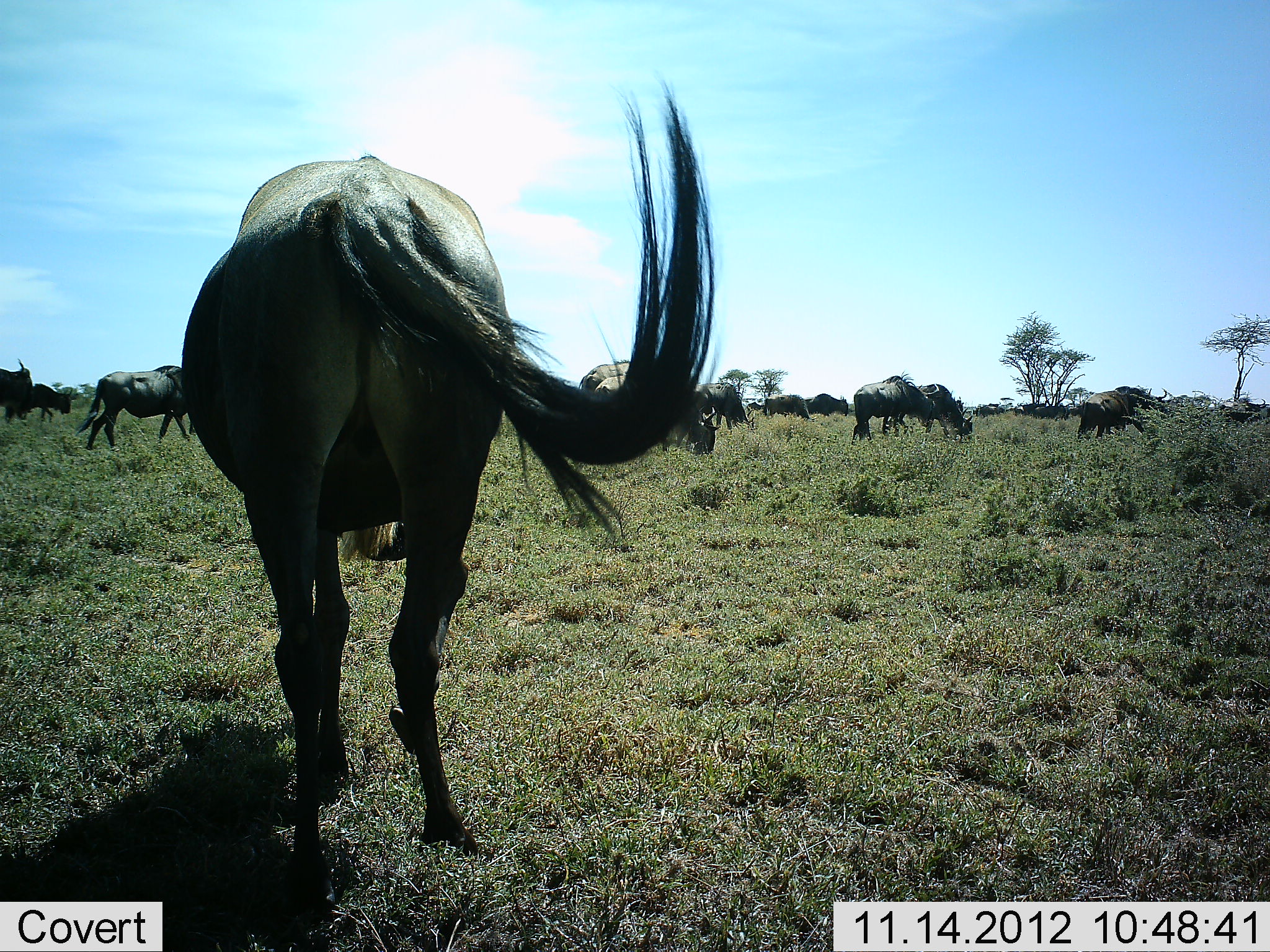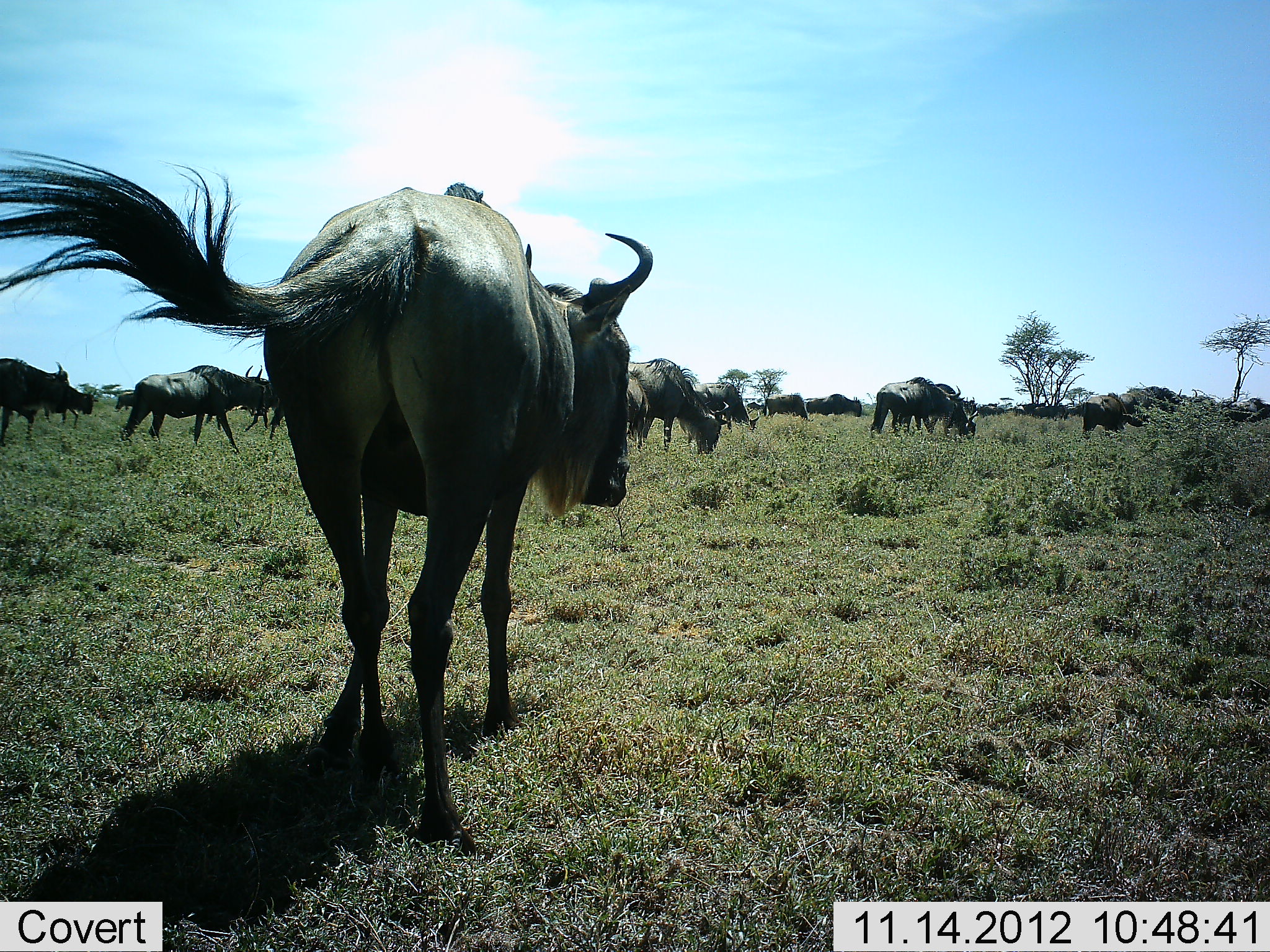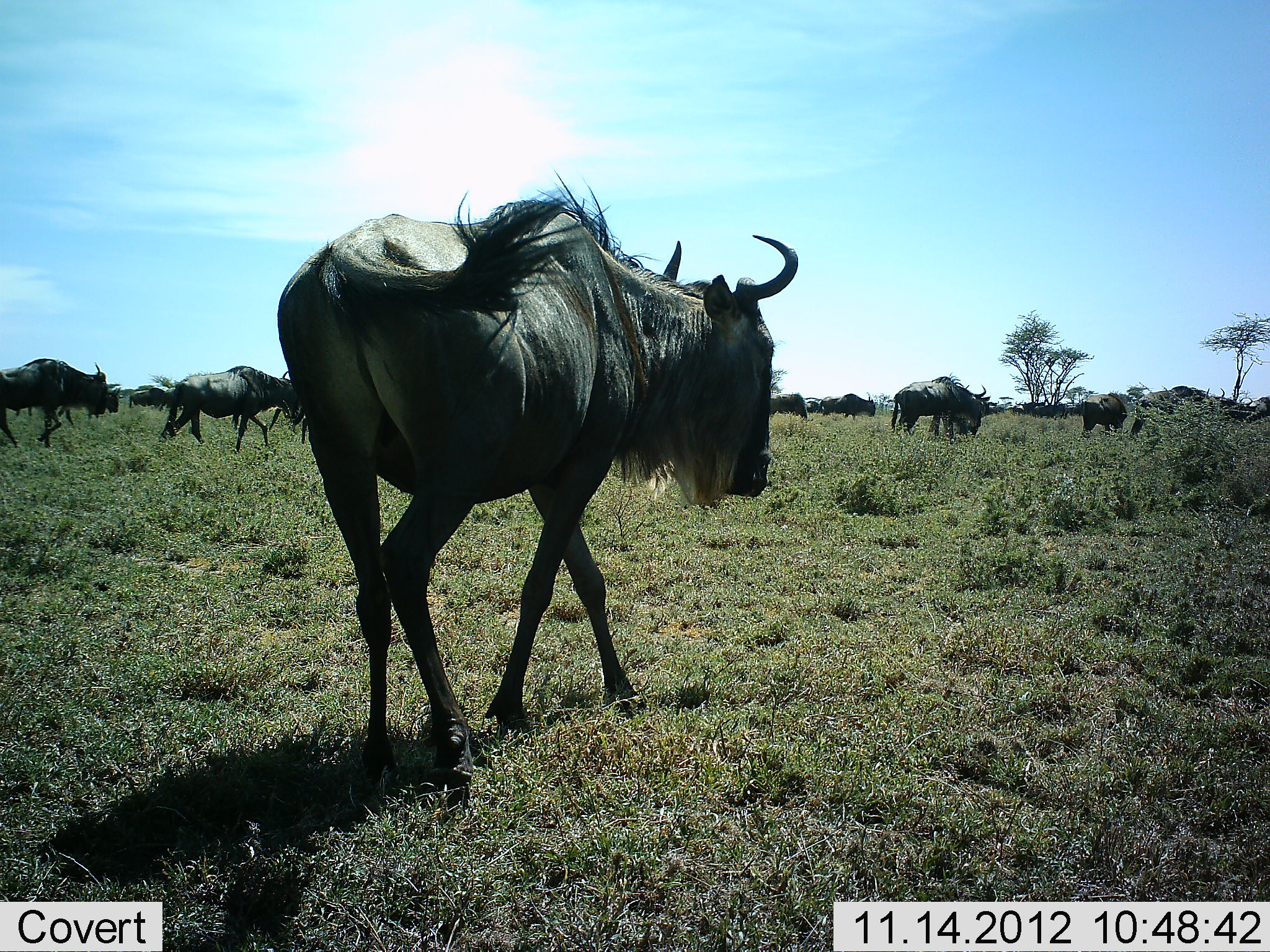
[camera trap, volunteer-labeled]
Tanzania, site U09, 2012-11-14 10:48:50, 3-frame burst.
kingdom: Animalia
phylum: Chordata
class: Mammalia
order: Artiodactyla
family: Bovidae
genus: Connochaetes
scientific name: Connochaetes taurinus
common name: blue wildebeest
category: wildebeest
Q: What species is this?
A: Wildebeest (blue wildebeest) (Connochaetes taurinus).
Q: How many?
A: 11-50.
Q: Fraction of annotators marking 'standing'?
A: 20%.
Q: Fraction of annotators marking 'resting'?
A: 0%.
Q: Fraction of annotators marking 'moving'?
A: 80%.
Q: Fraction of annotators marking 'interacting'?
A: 0%.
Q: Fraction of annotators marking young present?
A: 0%.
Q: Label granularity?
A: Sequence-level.